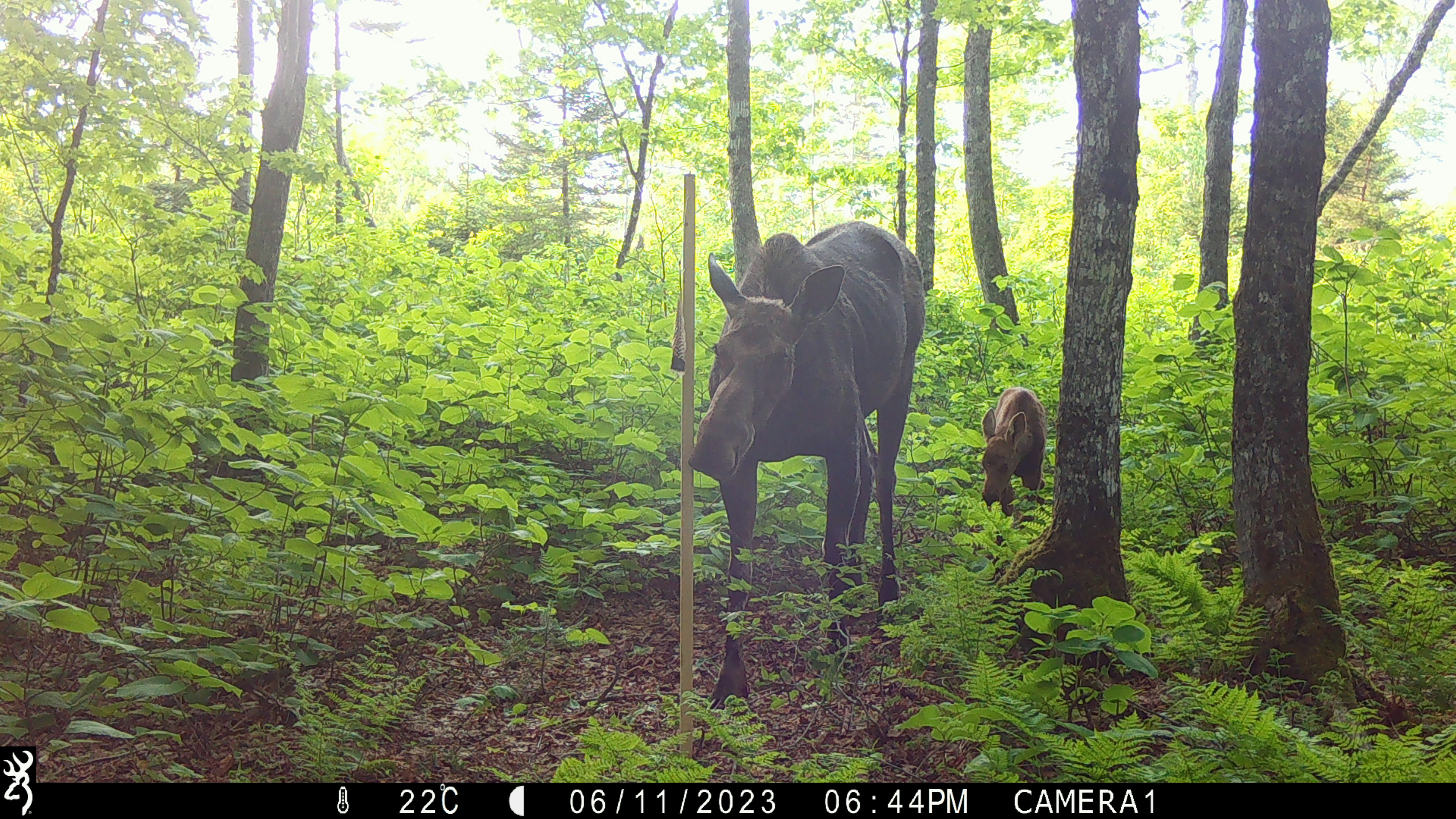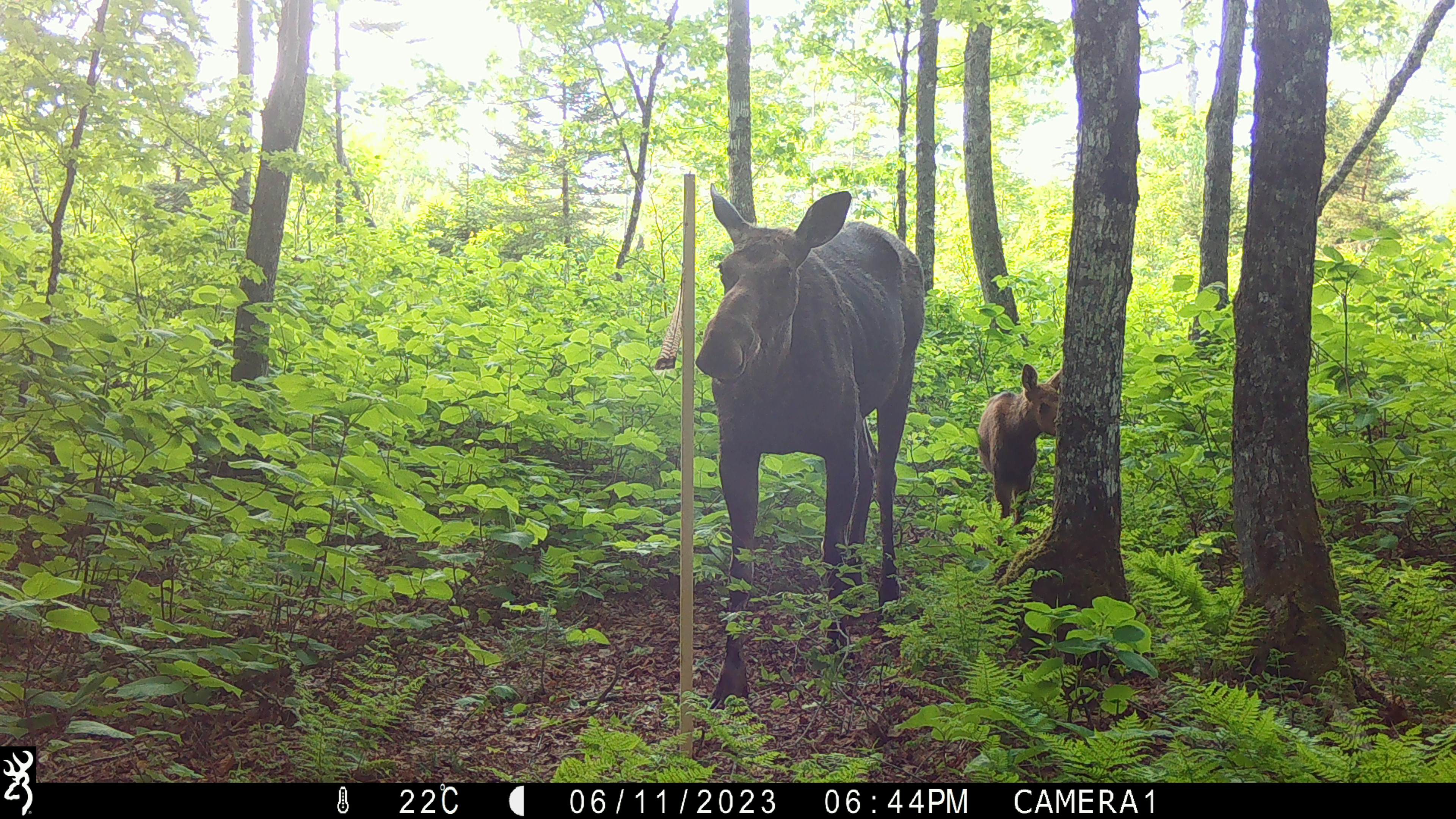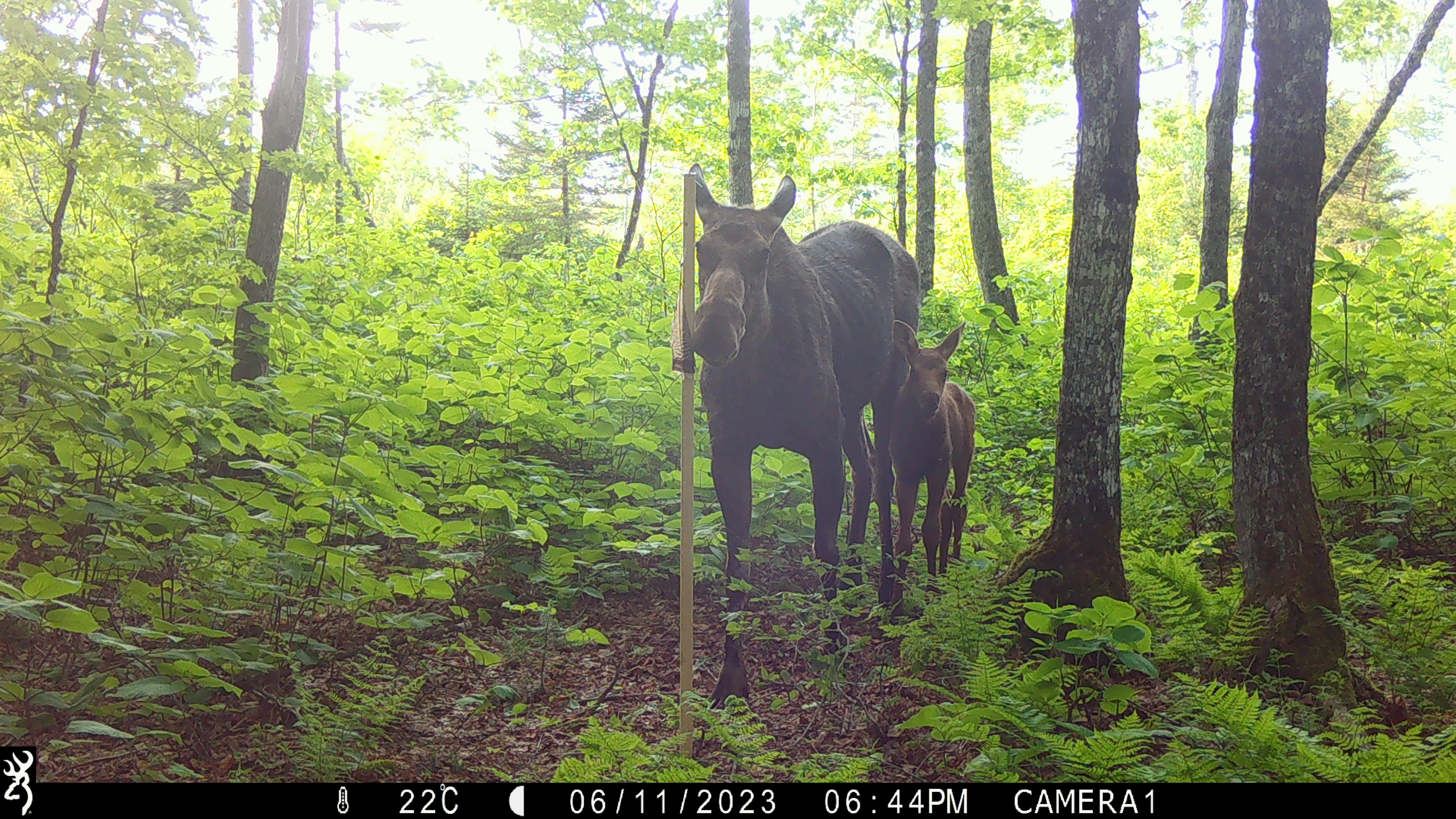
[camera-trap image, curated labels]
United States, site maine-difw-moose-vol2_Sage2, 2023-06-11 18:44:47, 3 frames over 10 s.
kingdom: Animalia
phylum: Chordata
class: Mammalia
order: Artiodactyla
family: Cervidae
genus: Alces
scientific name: Alces alces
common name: moose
Moose (Alces alces).